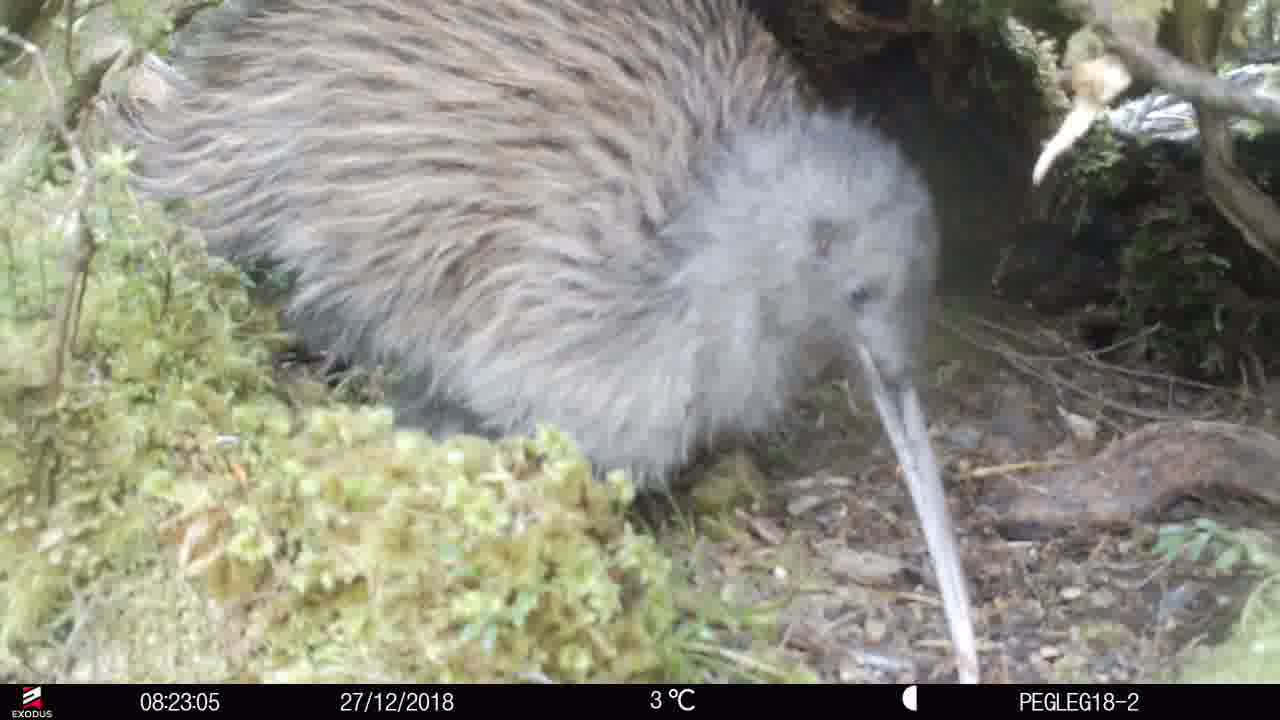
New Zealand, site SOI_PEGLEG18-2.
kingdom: Animalia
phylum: Chordata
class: Aves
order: Apterygiformes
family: Apterygidae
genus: Apteryx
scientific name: Apteryx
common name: kiwi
Kiwi (Apteryx).